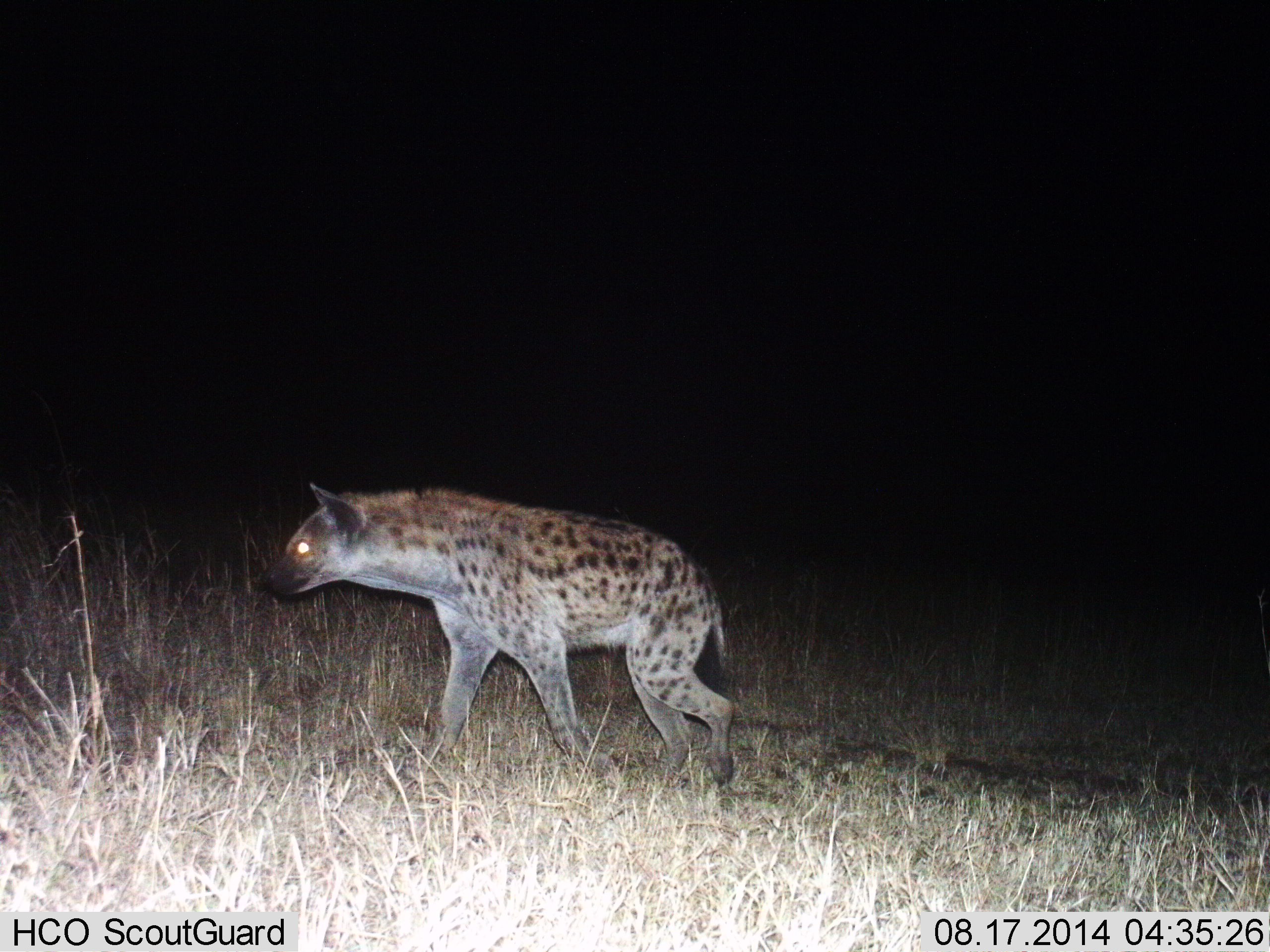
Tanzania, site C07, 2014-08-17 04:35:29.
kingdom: Animalia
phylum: Chordata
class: Mammalia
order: Carnivora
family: Hyaenidae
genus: Crocuta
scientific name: Crocuta crocuta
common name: spotted hyena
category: hyenaspotted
Hyenaspotted (spotted hyena) (Crocuta crocuta), count 1. Behavior (volunteer vote fractions): standing 20%, resting 0%, moving 80%, interacting 0%. Young present (vote fraction): 0%. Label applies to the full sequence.